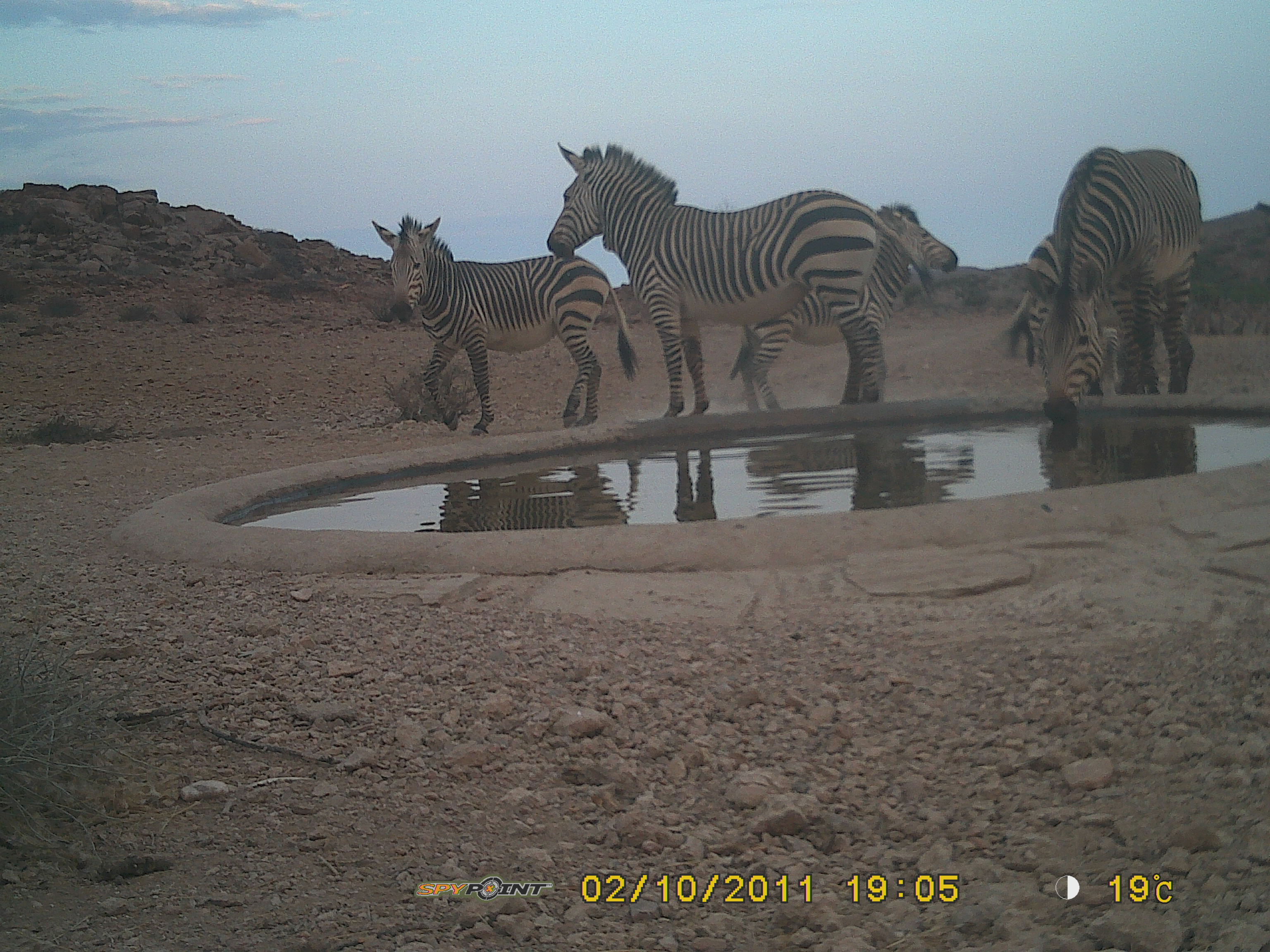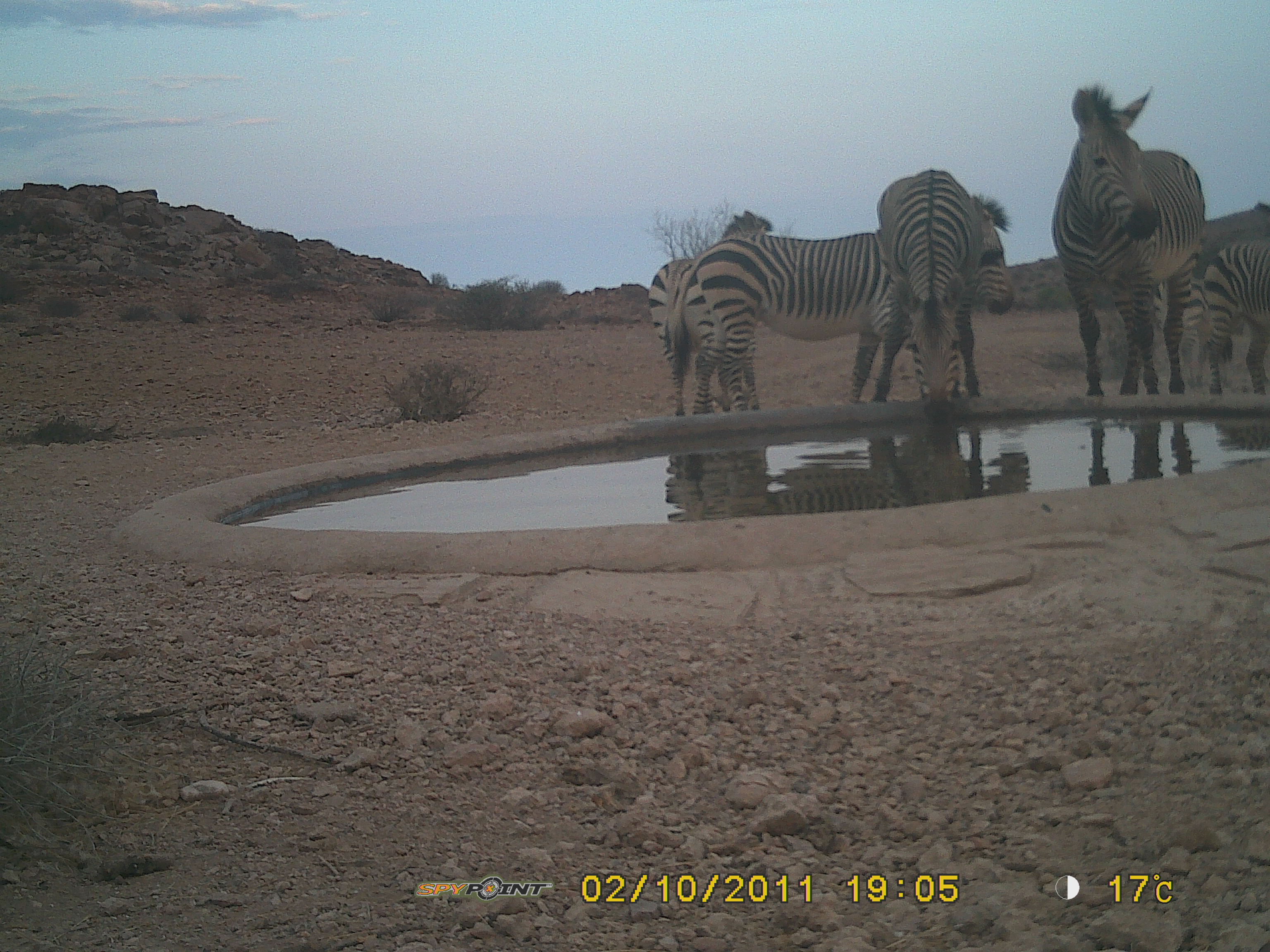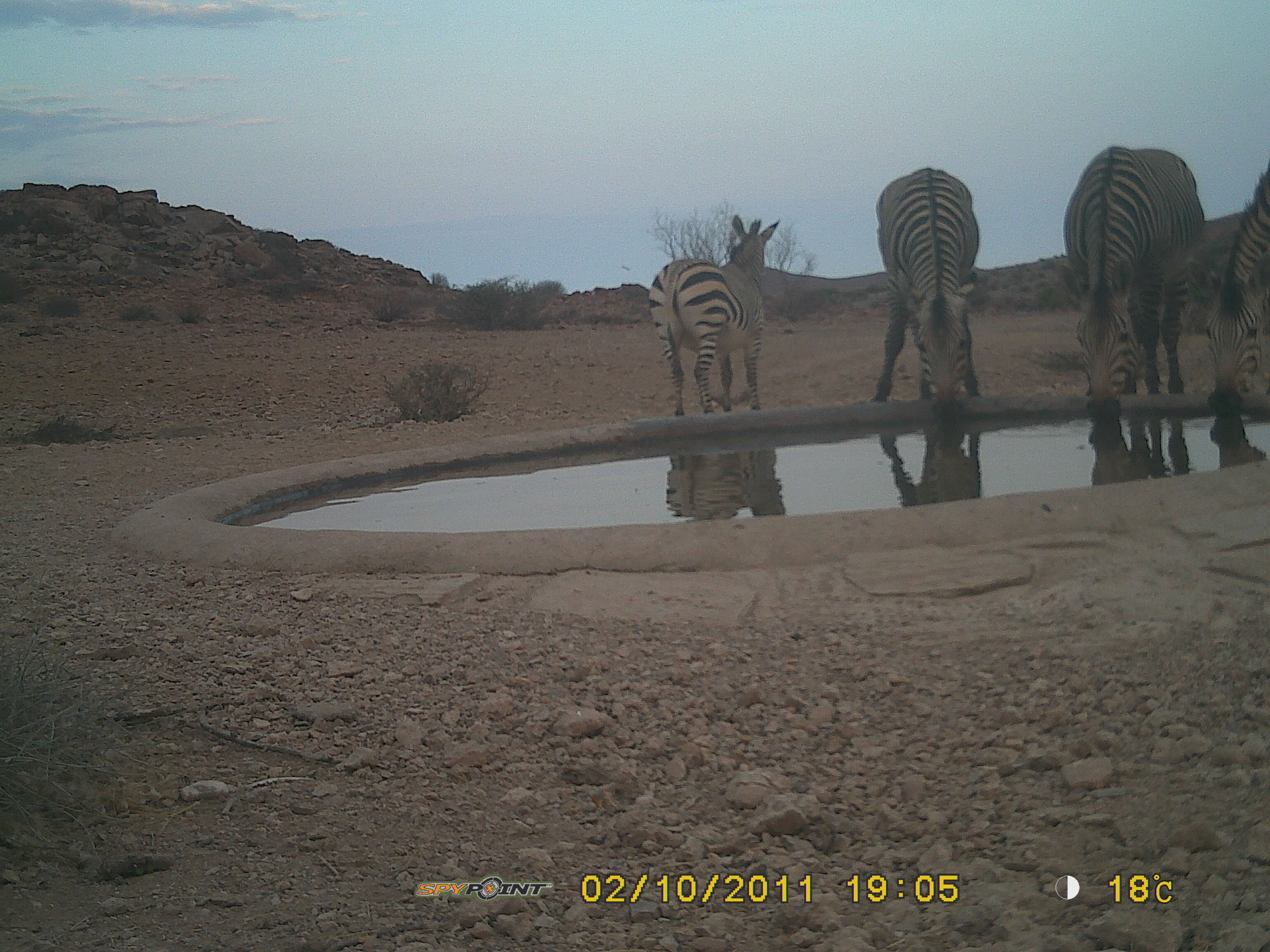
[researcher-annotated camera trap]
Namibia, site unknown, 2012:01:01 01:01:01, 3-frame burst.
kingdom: Animalia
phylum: Chordata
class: Mammalia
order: Perissodactyla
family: Equidae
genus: Equus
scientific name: Equus zebra hartmannae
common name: hartmann's mountain zebra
Equus zebra hartmannae (hartmann's mountain zebra).